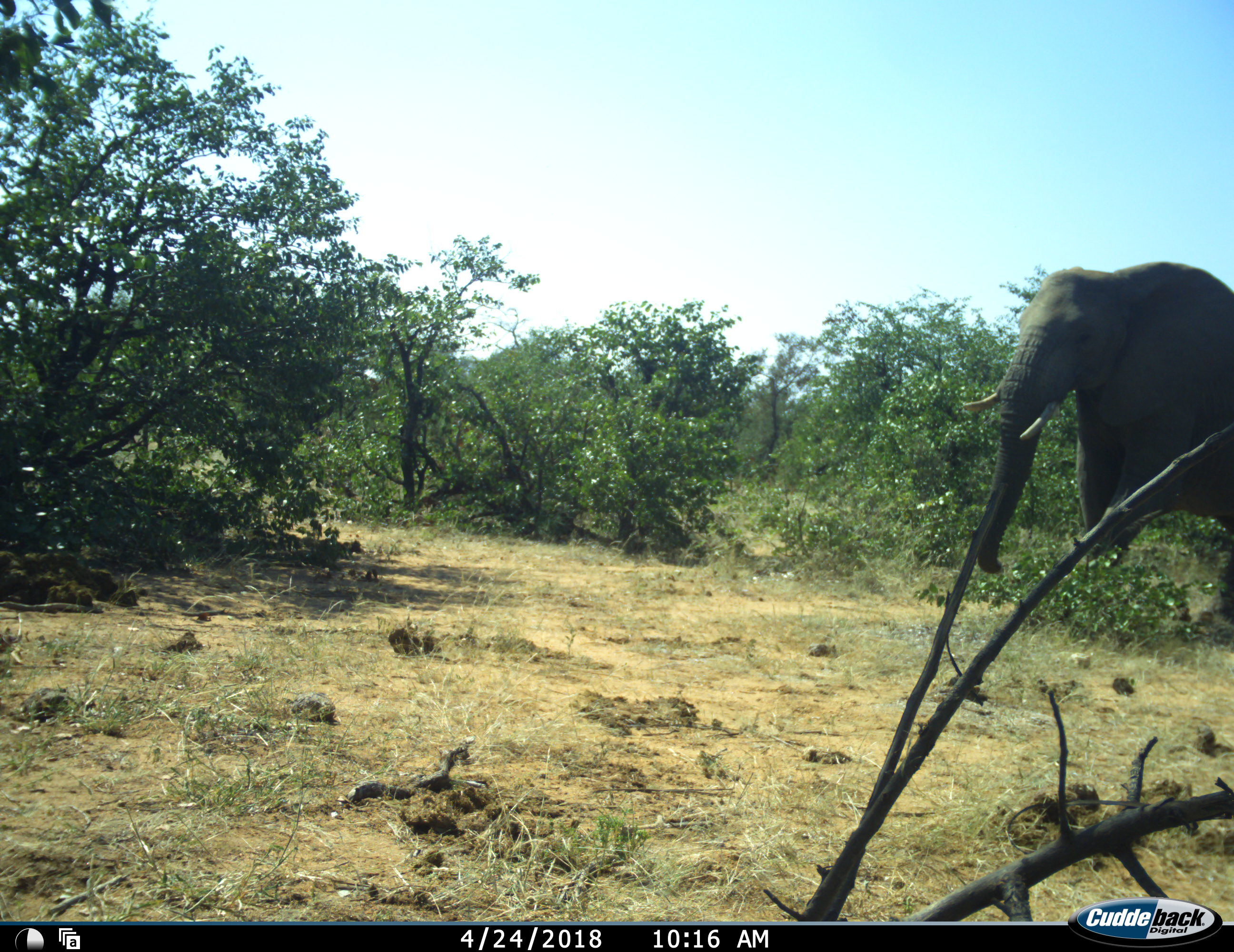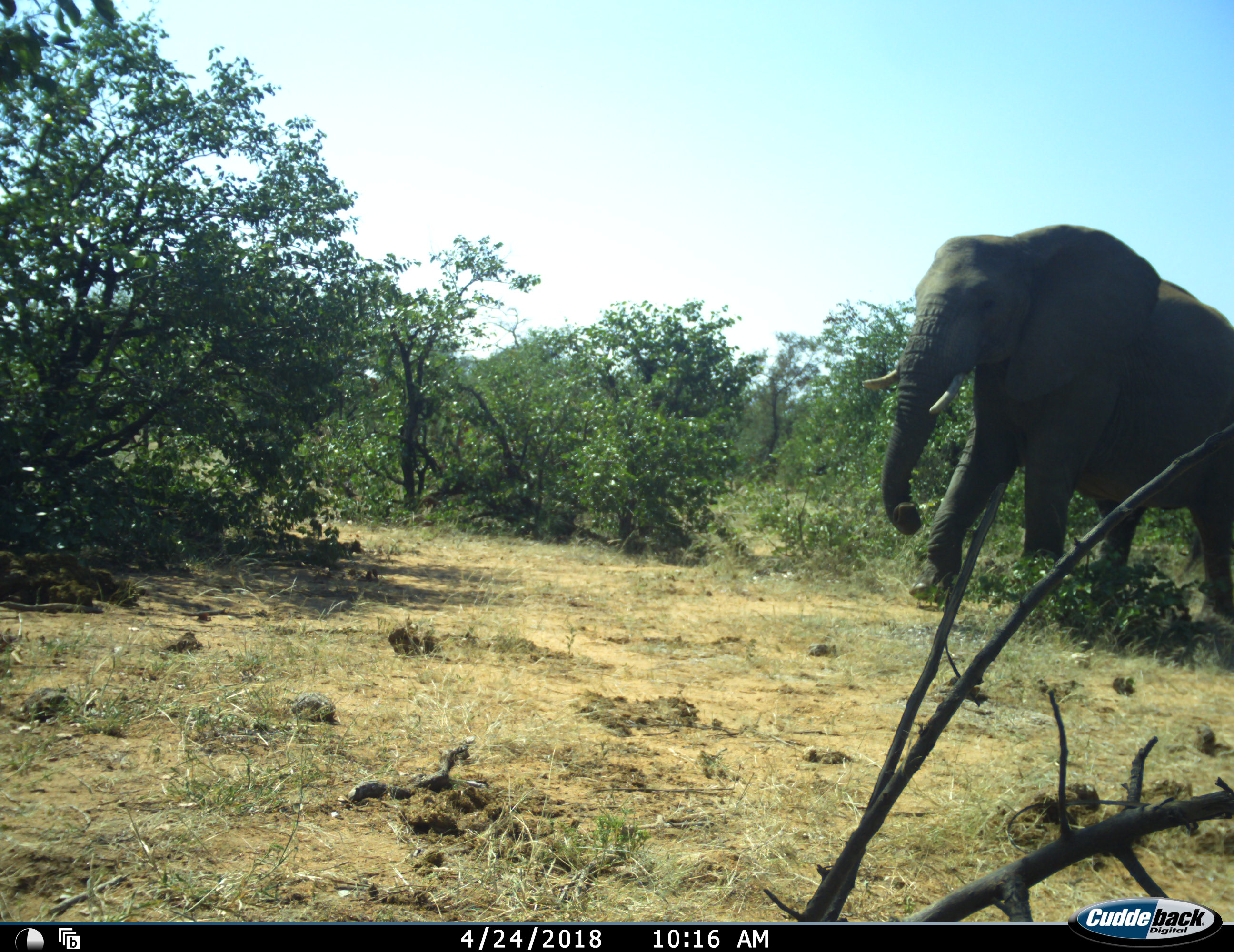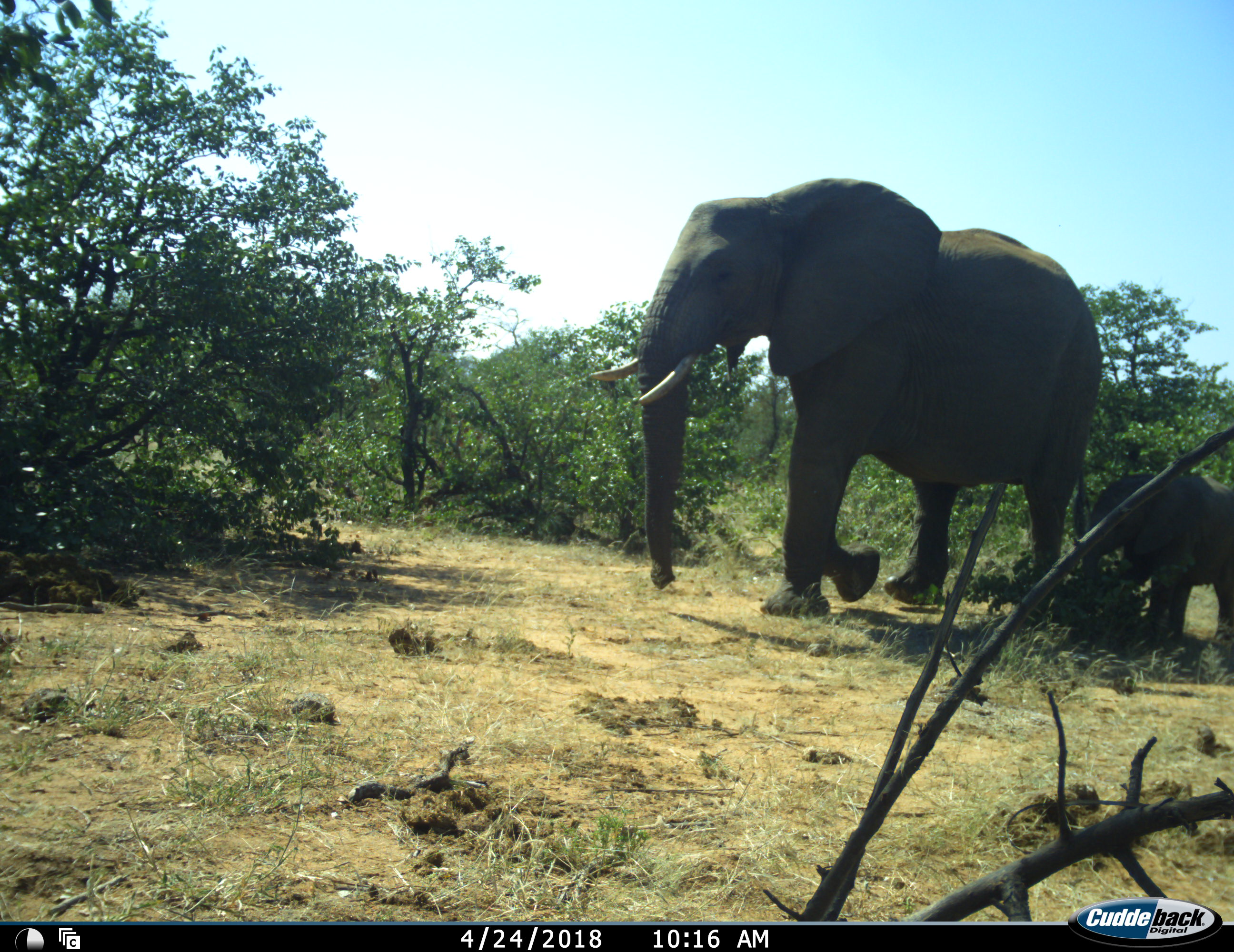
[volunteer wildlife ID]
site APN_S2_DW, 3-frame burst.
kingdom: Animalia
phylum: Chordata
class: Mammalia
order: Proboscidea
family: Elephantidae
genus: Loxodonta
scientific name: Loxodonta africana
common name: african bush elephant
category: elephant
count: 2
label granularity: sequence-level